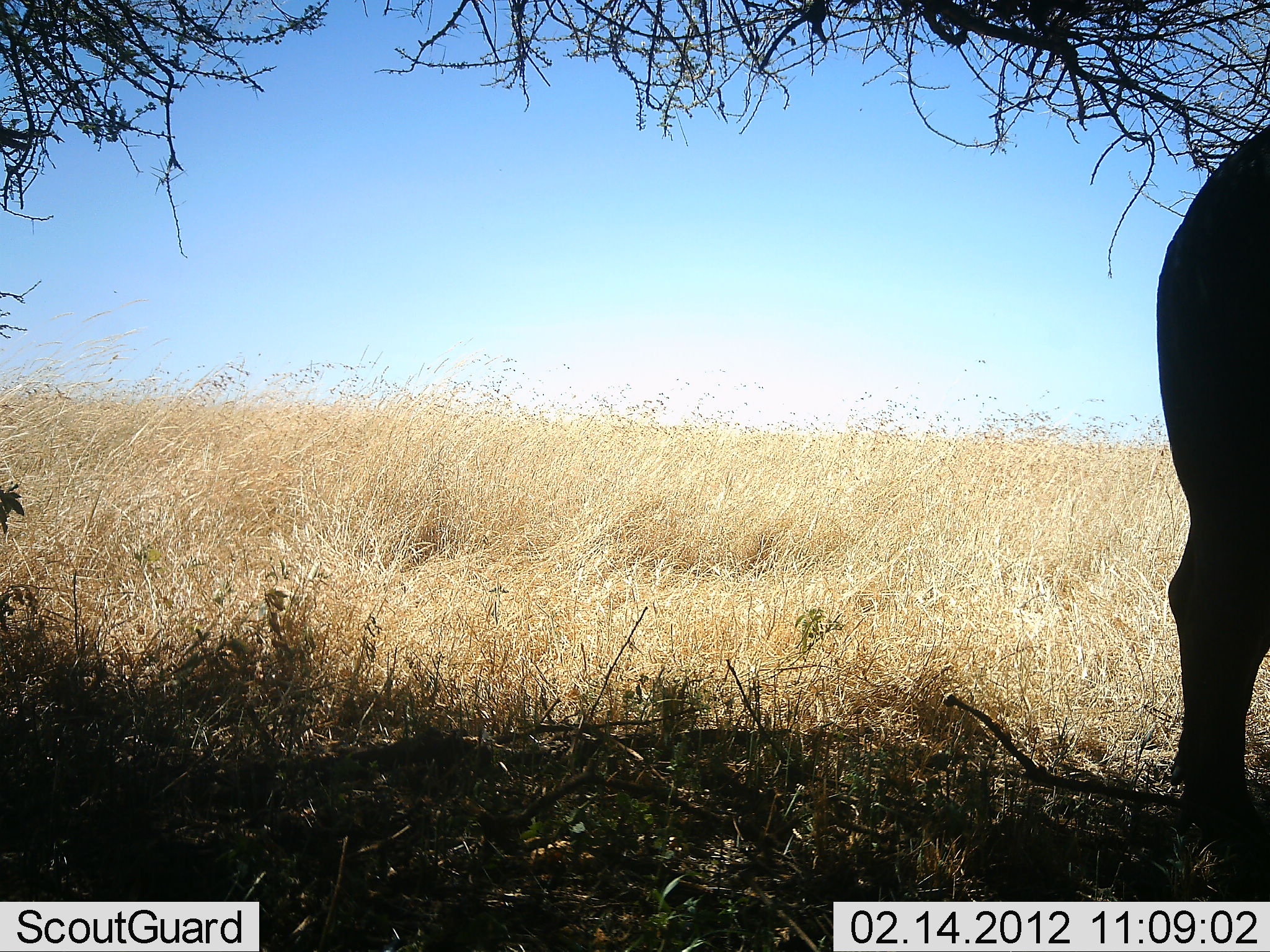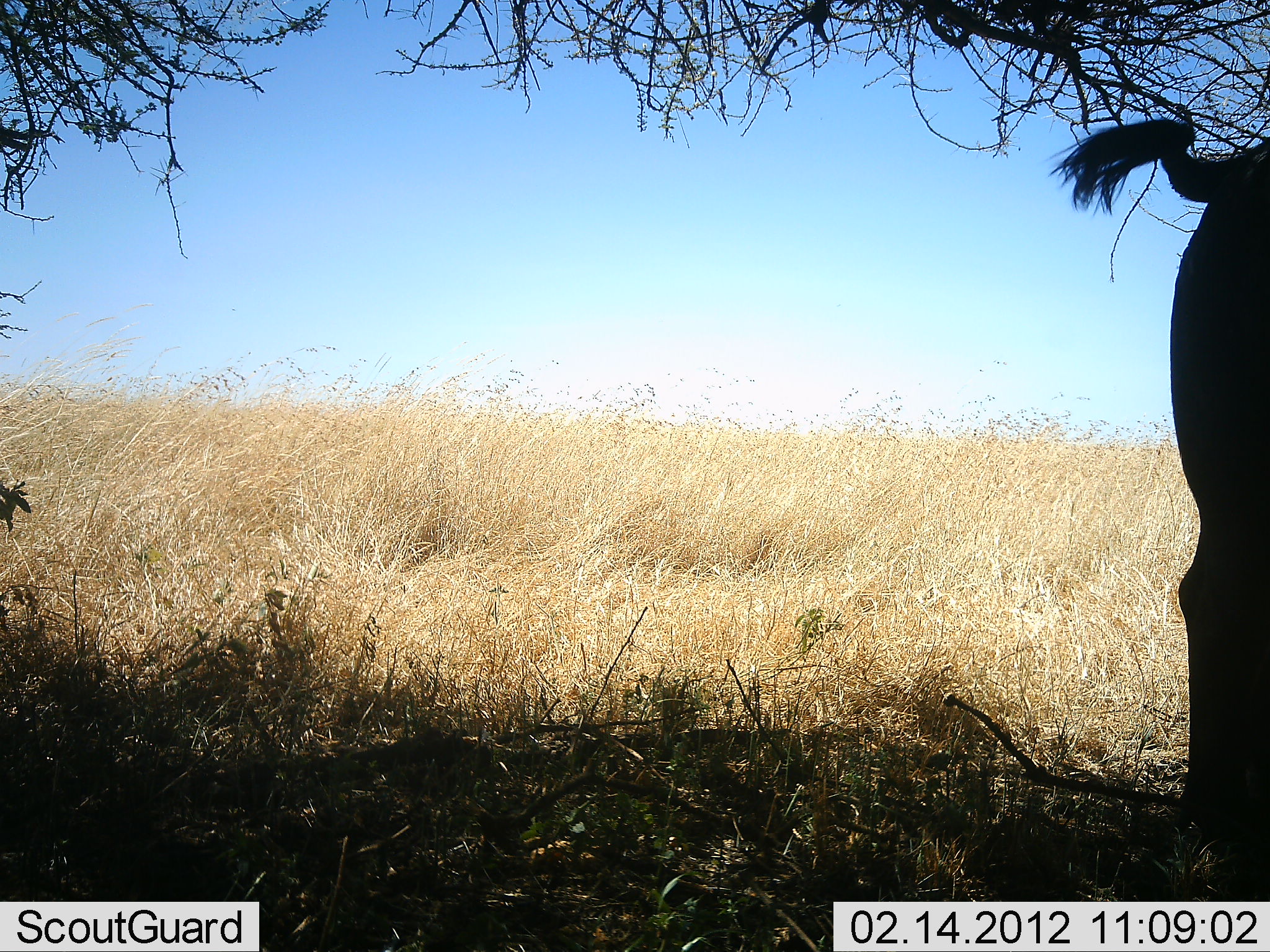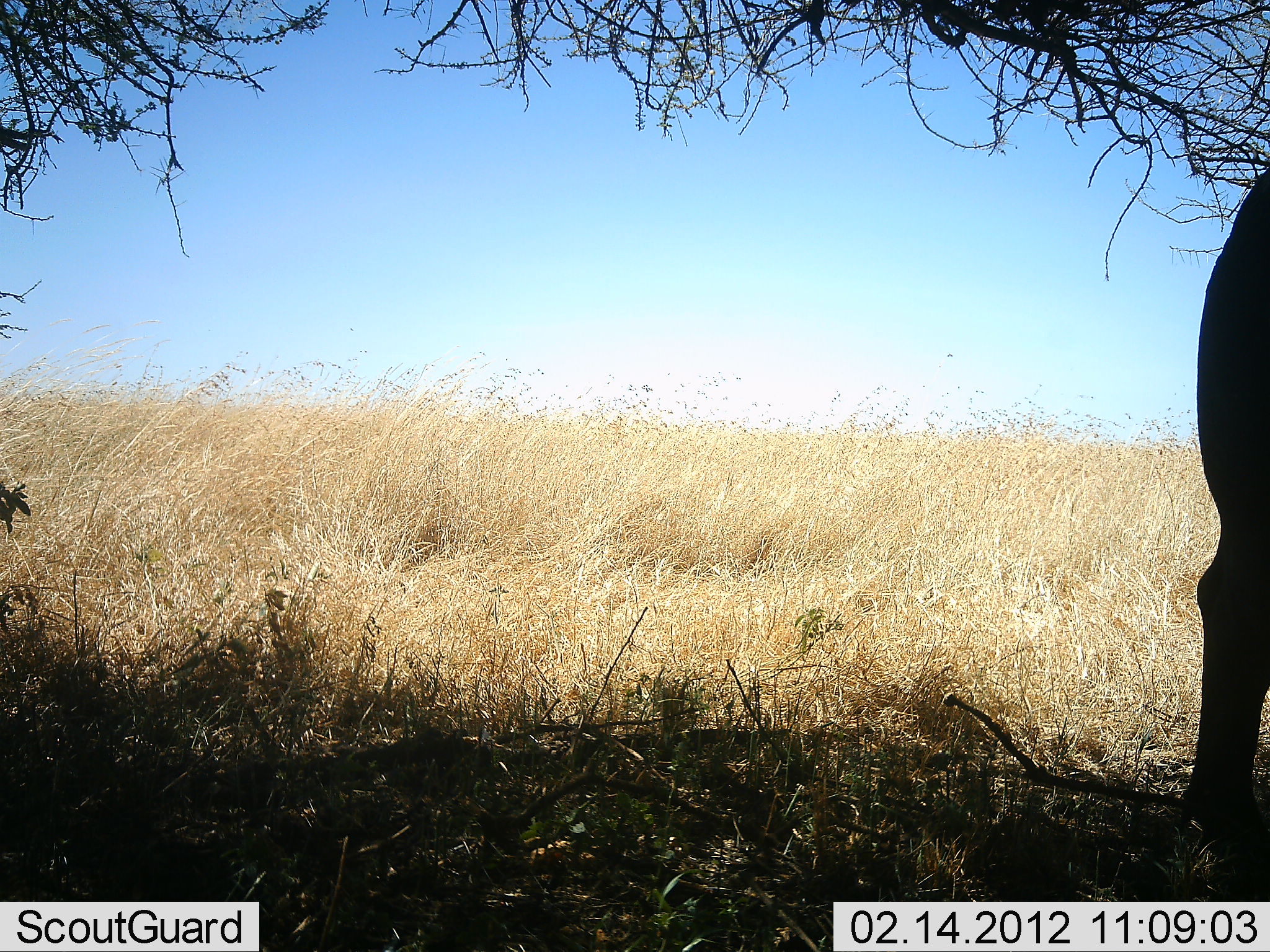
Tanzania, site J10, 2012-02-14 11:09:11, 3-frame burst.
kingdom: Animalia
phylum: Chordata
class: Mammalia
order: Artiodactyla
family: Bovidae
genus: Syncerus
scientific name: Syncerus caffer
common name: cape buffalo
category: buffalo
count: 1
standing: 100%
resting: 0%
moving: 7%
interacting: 0%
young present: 0%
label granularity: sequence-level